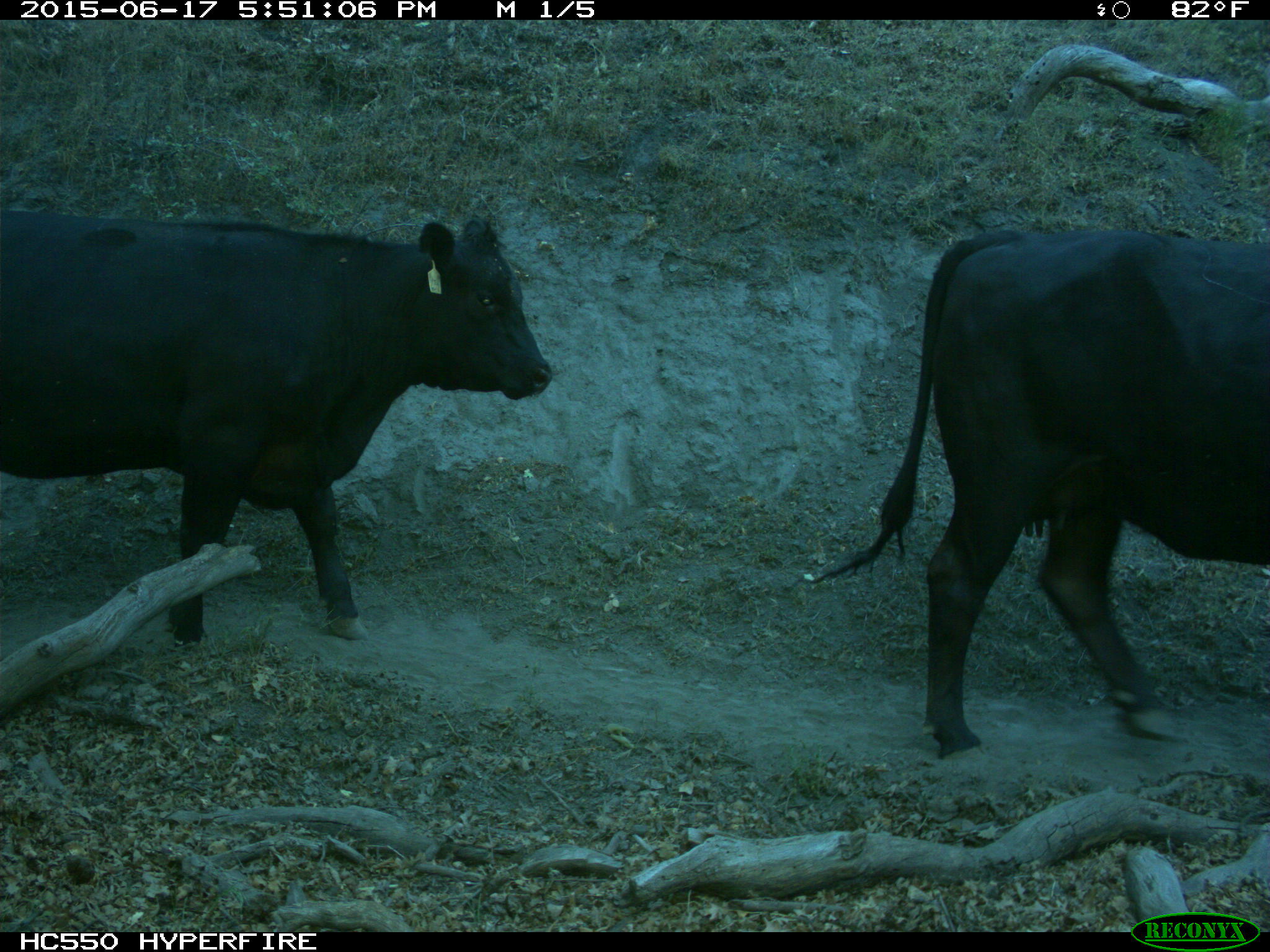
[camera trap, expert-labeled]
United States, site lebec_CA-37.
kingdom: Animalia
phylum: Chordata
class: Mammalia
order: Artiodactyla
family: Bovidae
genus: Bos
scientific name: Bos taurus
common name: domestic cow